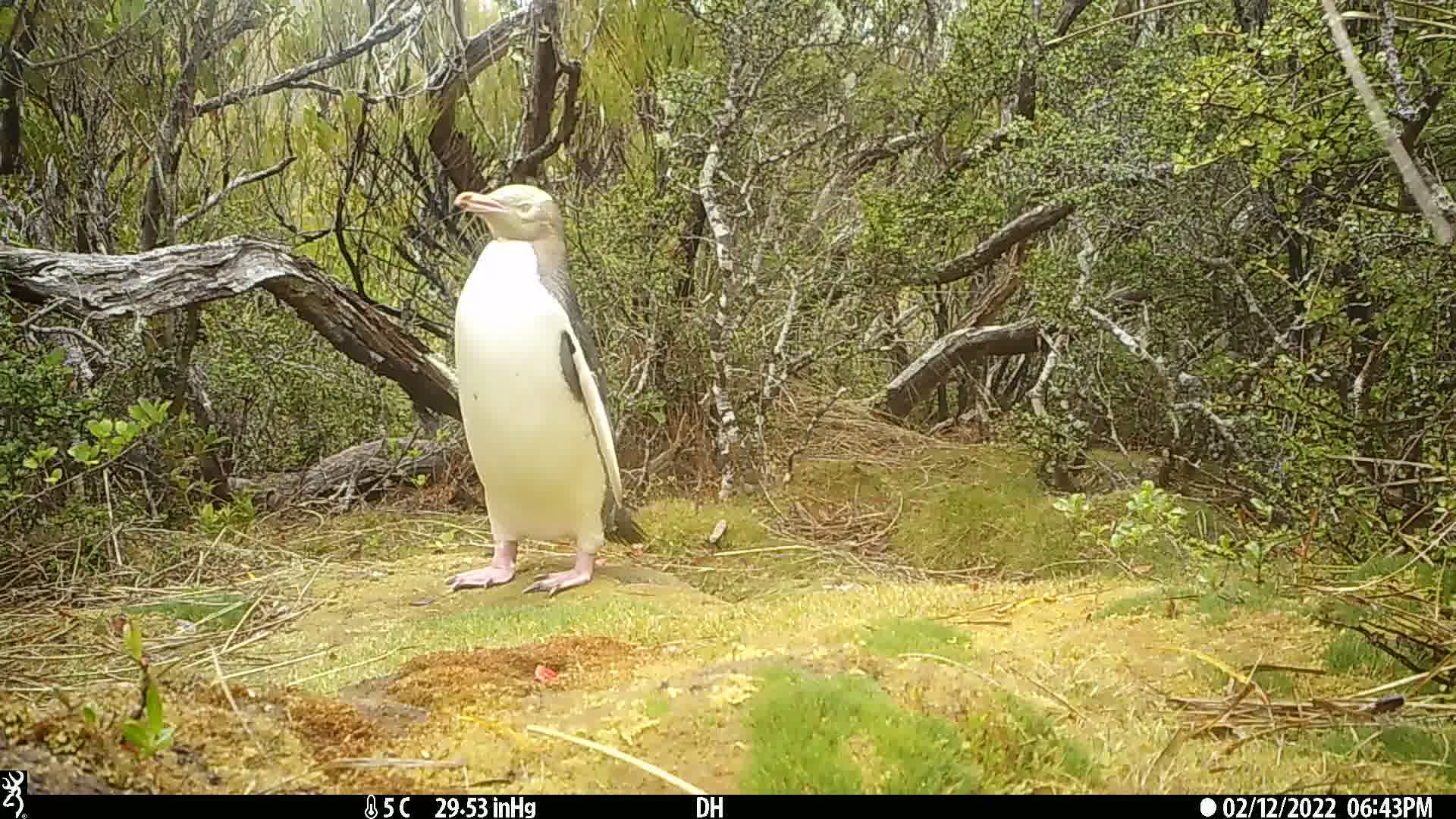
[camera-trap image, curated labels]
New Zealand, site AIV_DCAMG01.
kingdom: Animalia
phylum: Chordata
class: Aves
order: Sphenisciformes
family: Spheniscidae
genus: Megadyptes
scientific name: Megadyptes antipodes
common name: yellow-eyed penguin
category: yellow eyed penguin